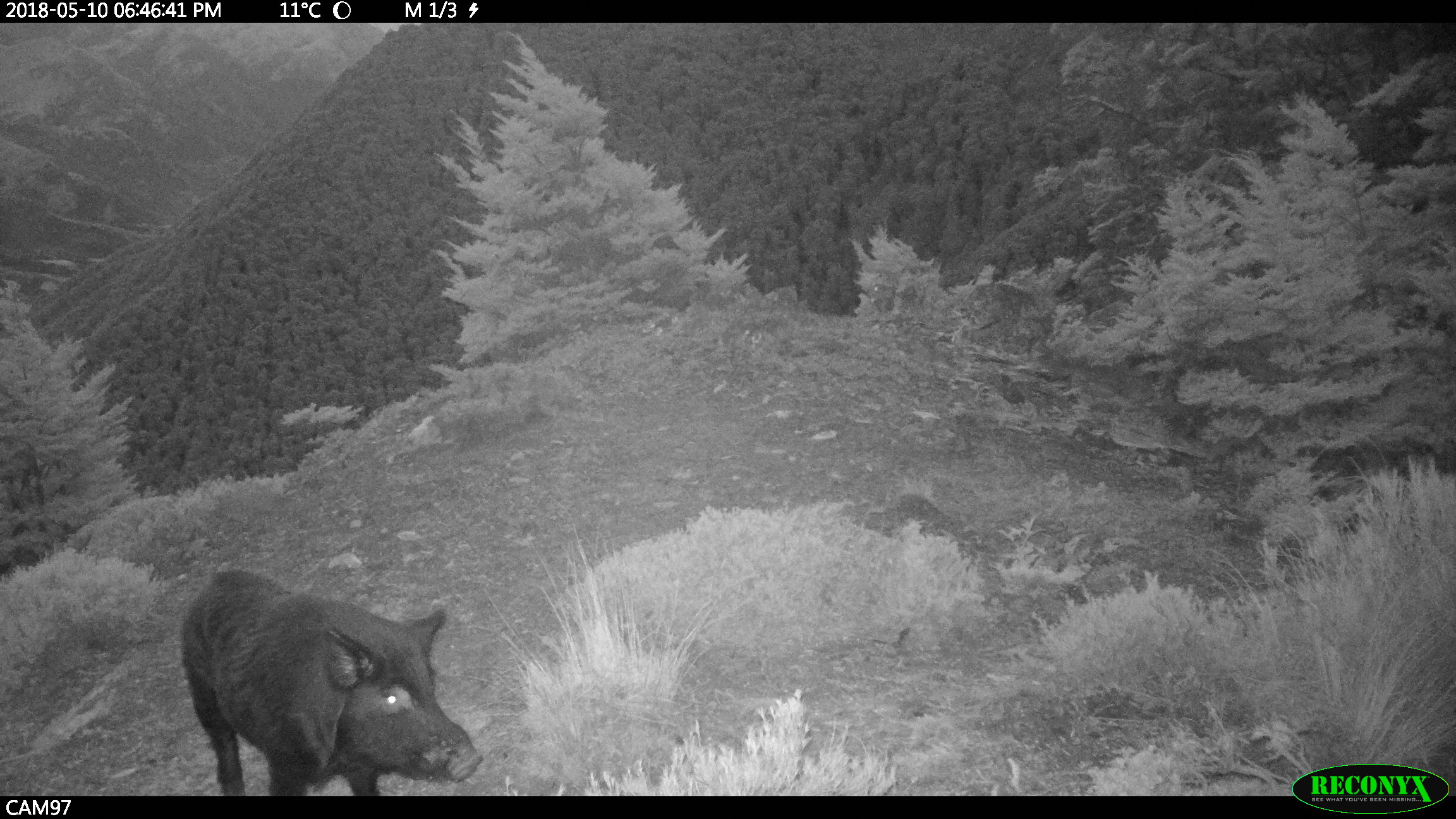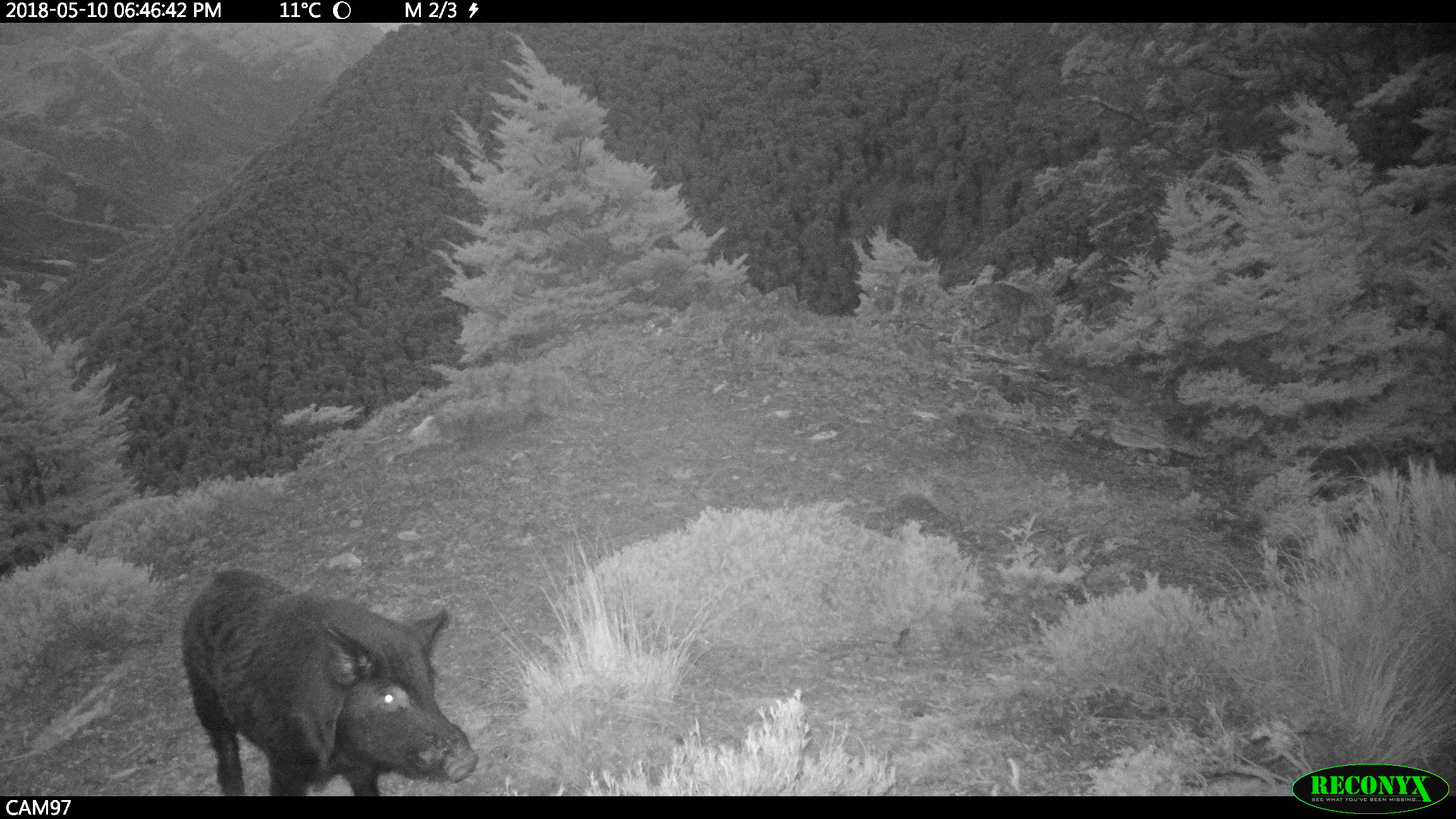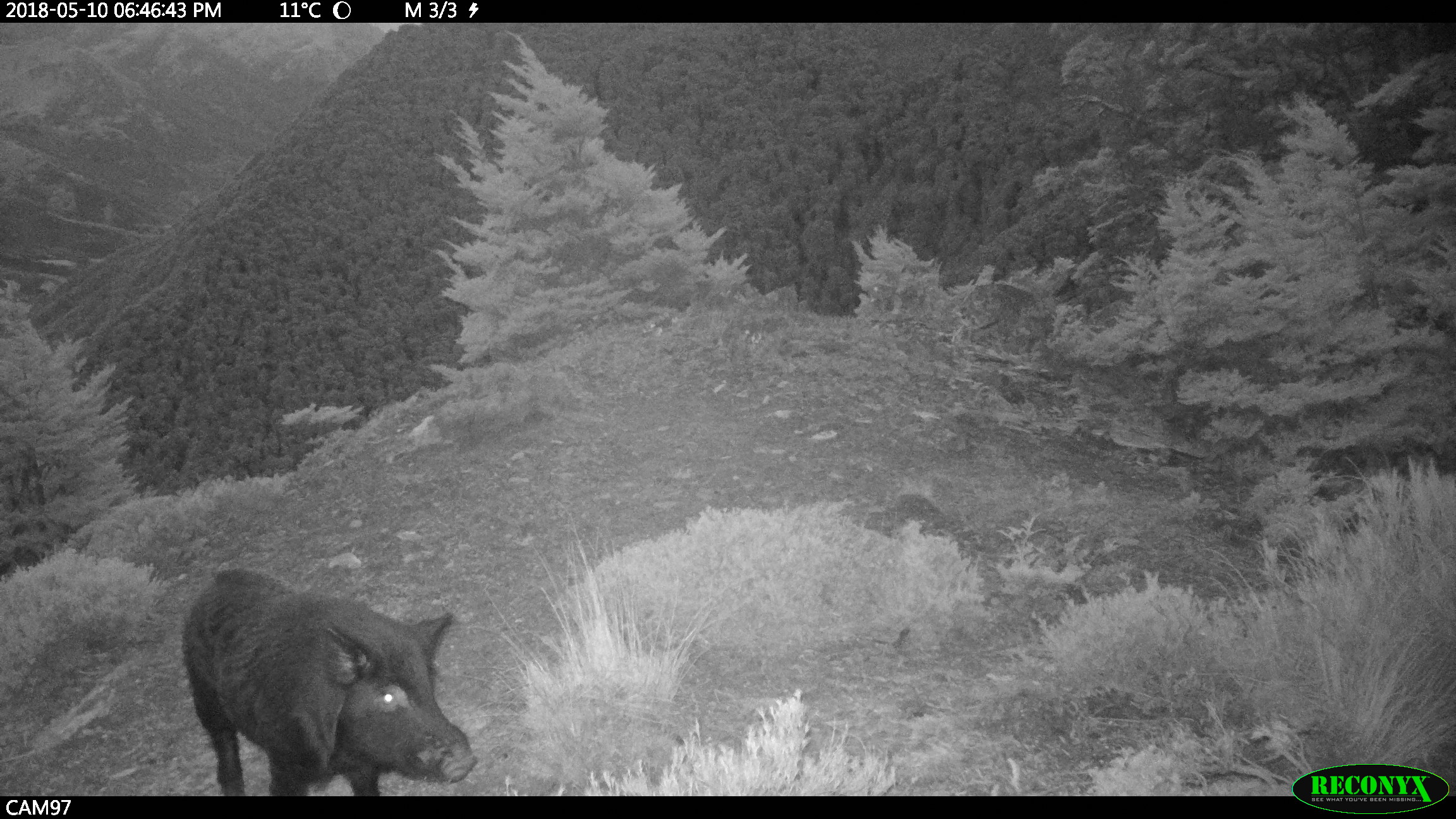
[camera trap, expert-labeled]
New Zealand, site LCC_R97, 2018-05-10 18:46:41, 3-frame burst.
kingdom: Animalia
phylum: Chordata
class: Mammalia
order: Artiodactyla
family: Suidae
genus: Sus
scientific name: Sus scrofa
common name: pig